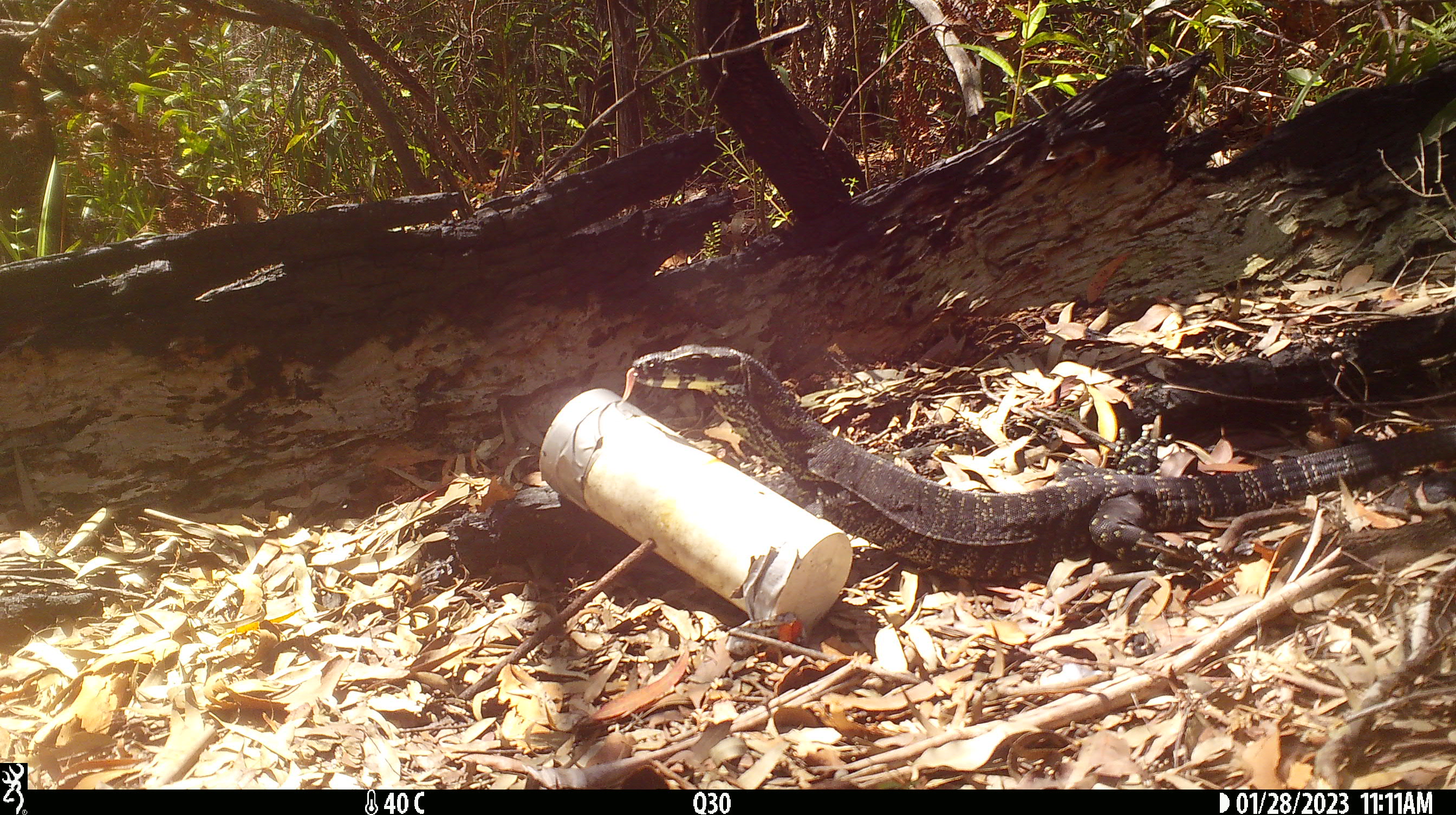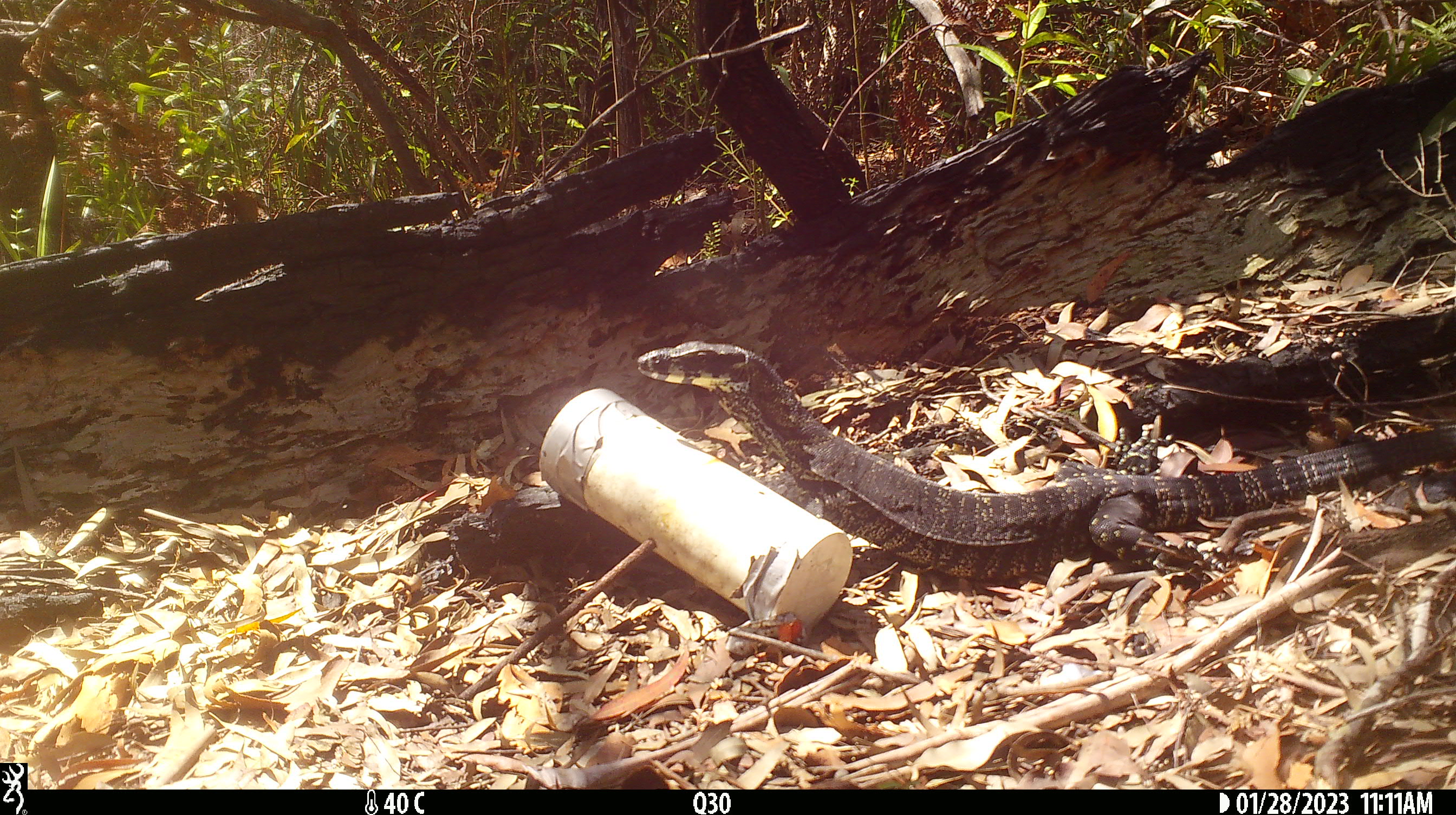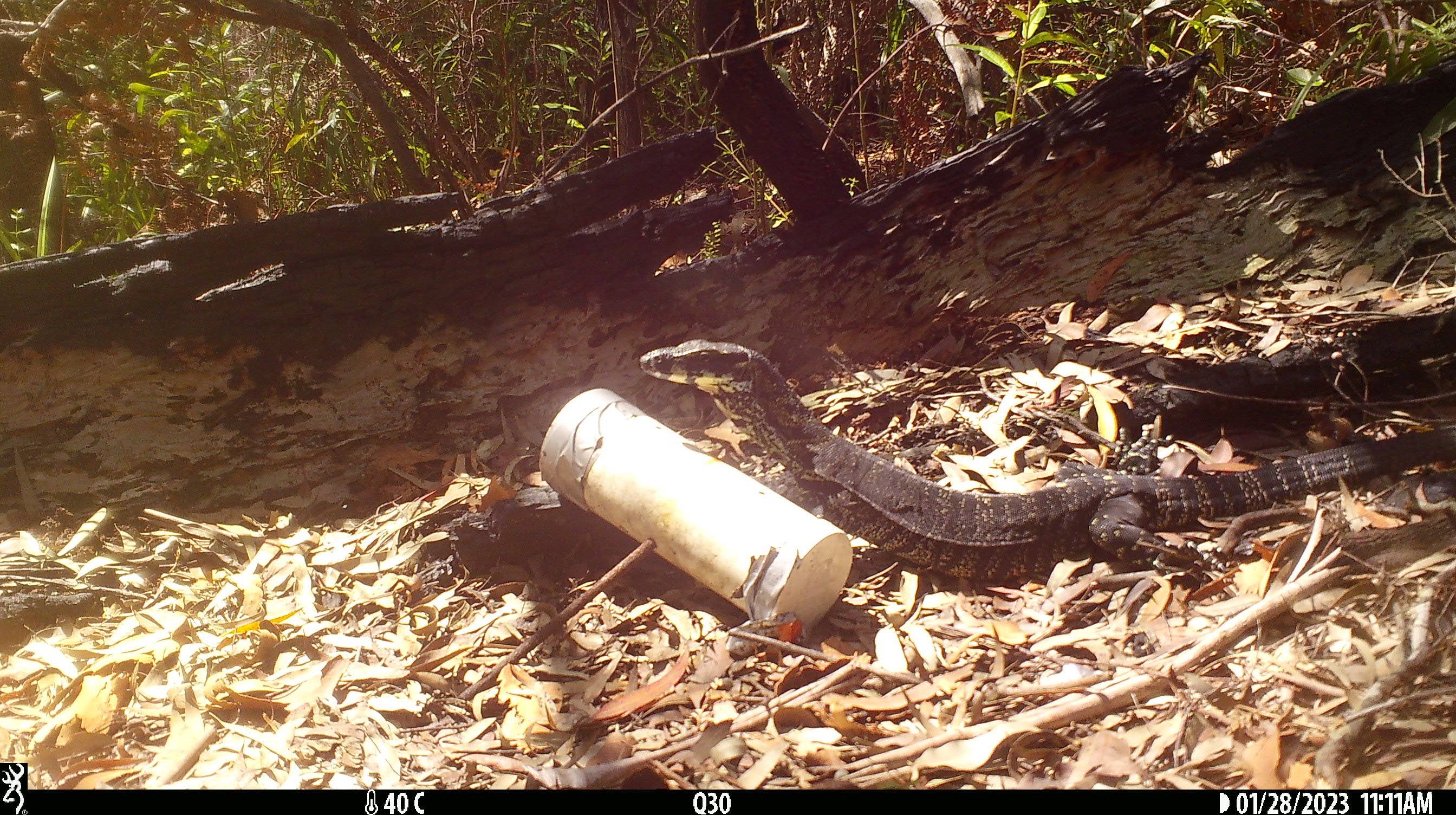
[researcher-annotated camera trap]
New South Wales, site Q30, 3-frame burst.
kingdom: Animalia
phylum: Chordata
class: Reptilia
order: Squamata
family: Varanidae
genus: Varanus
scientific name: Varanus varius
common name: lace monitor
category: goanna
Goanna (lace monitor) (Varanus varius).